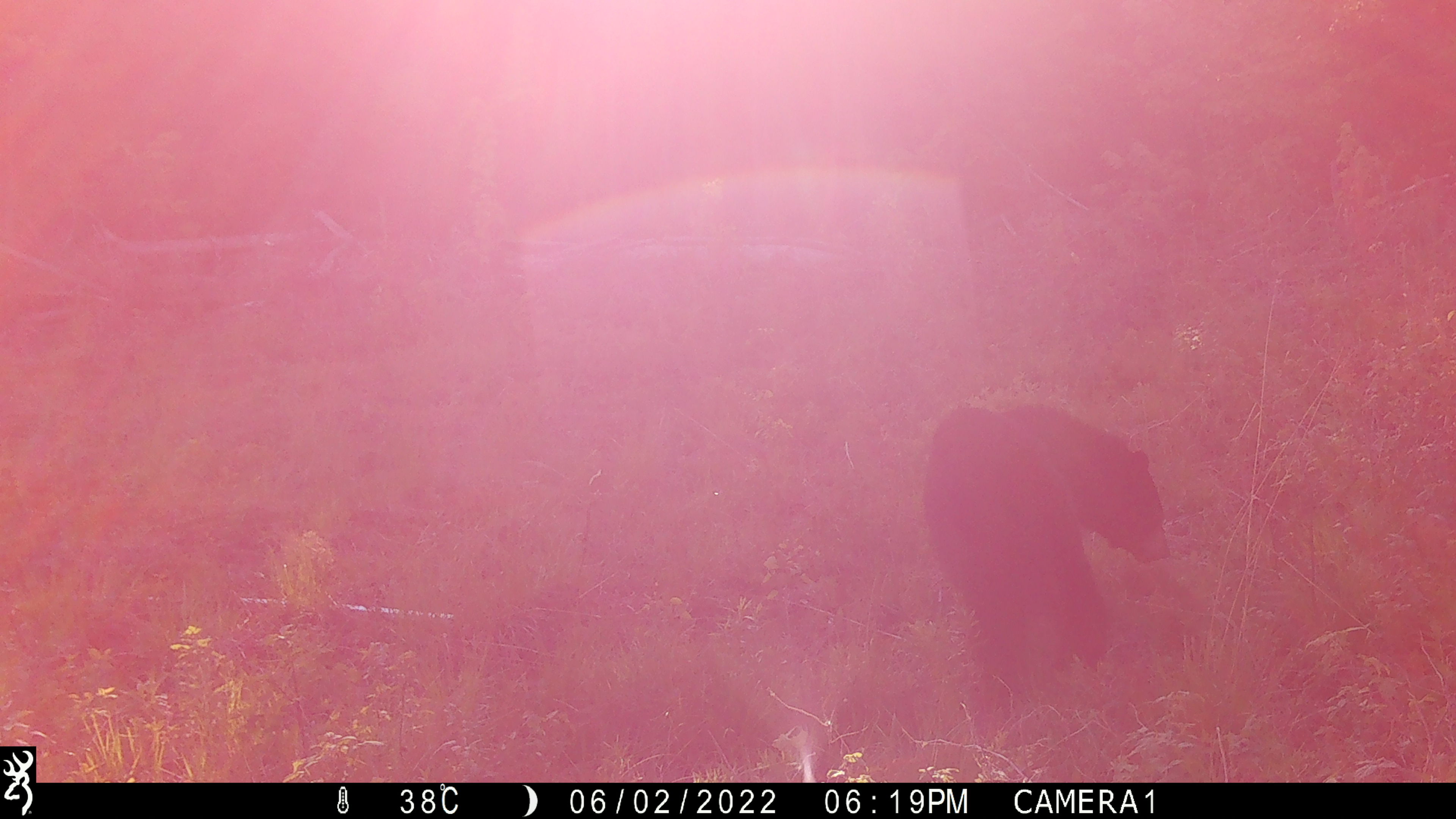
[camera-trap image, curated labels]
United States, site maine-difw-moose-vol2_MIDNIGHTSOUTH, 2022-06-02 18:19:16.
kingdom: Animalia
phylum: Chordata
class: Mammalia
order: Carnivora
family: Ursidae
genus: Ursus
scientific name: Ursus americanus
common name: black bear